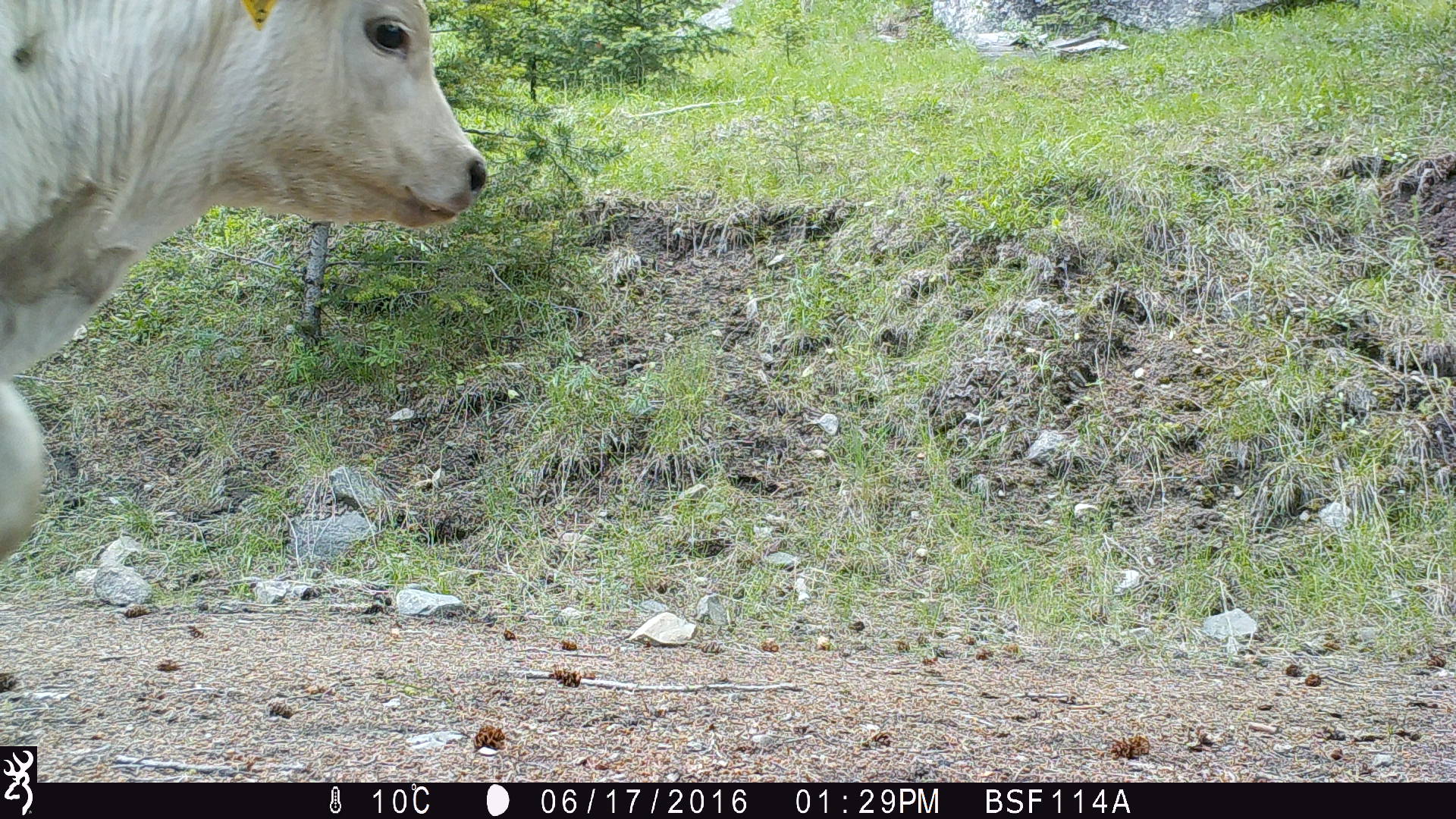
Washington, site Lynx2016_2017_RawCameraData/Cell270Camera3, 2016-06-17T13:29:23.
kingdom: Animalia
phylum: Chordata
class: Mammalia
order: Artiodactyla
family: Bovidae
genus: Bos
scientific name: Bos taurus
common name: domestic cattle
Domestic cattle (Bos taurus). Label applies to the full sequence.